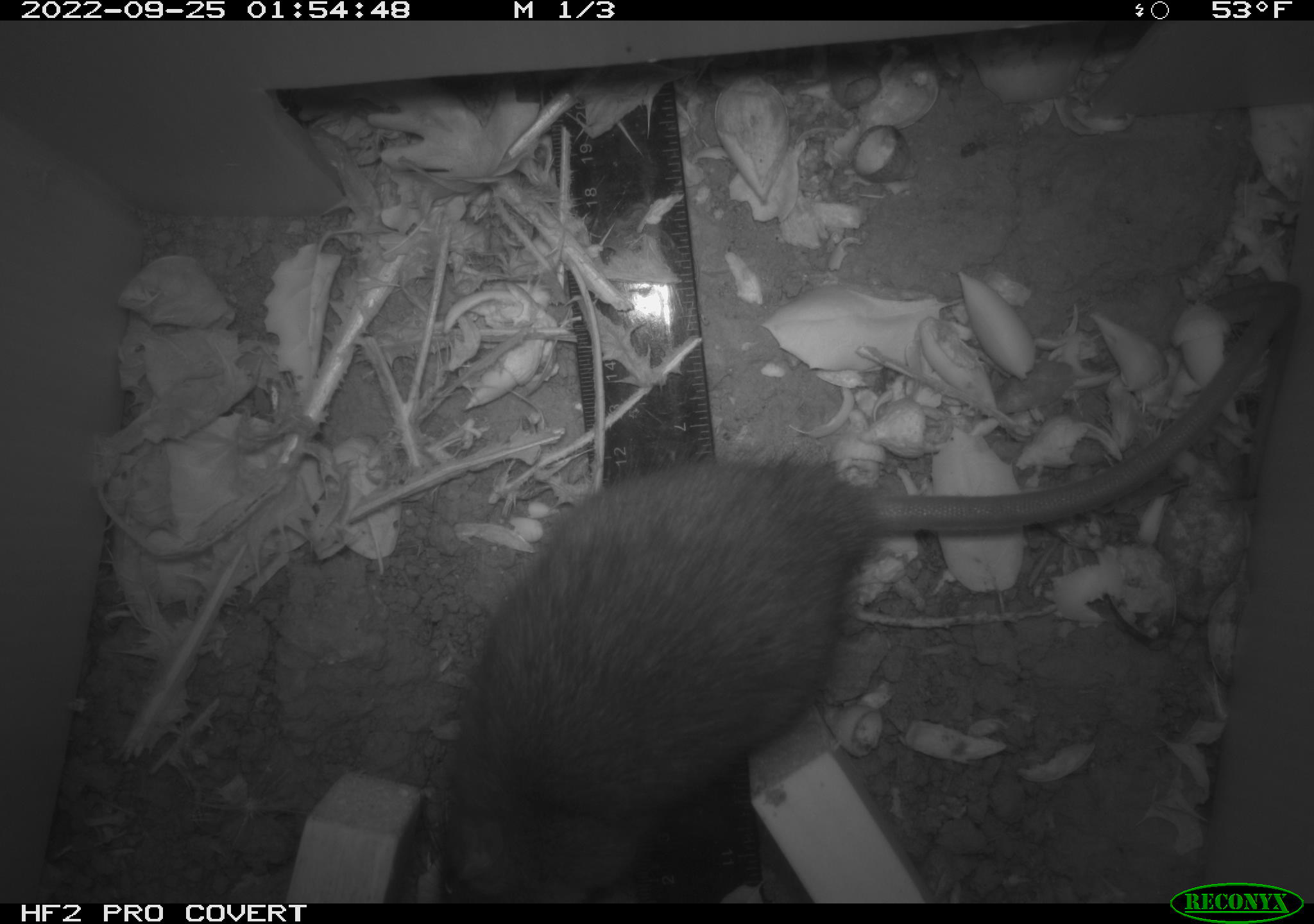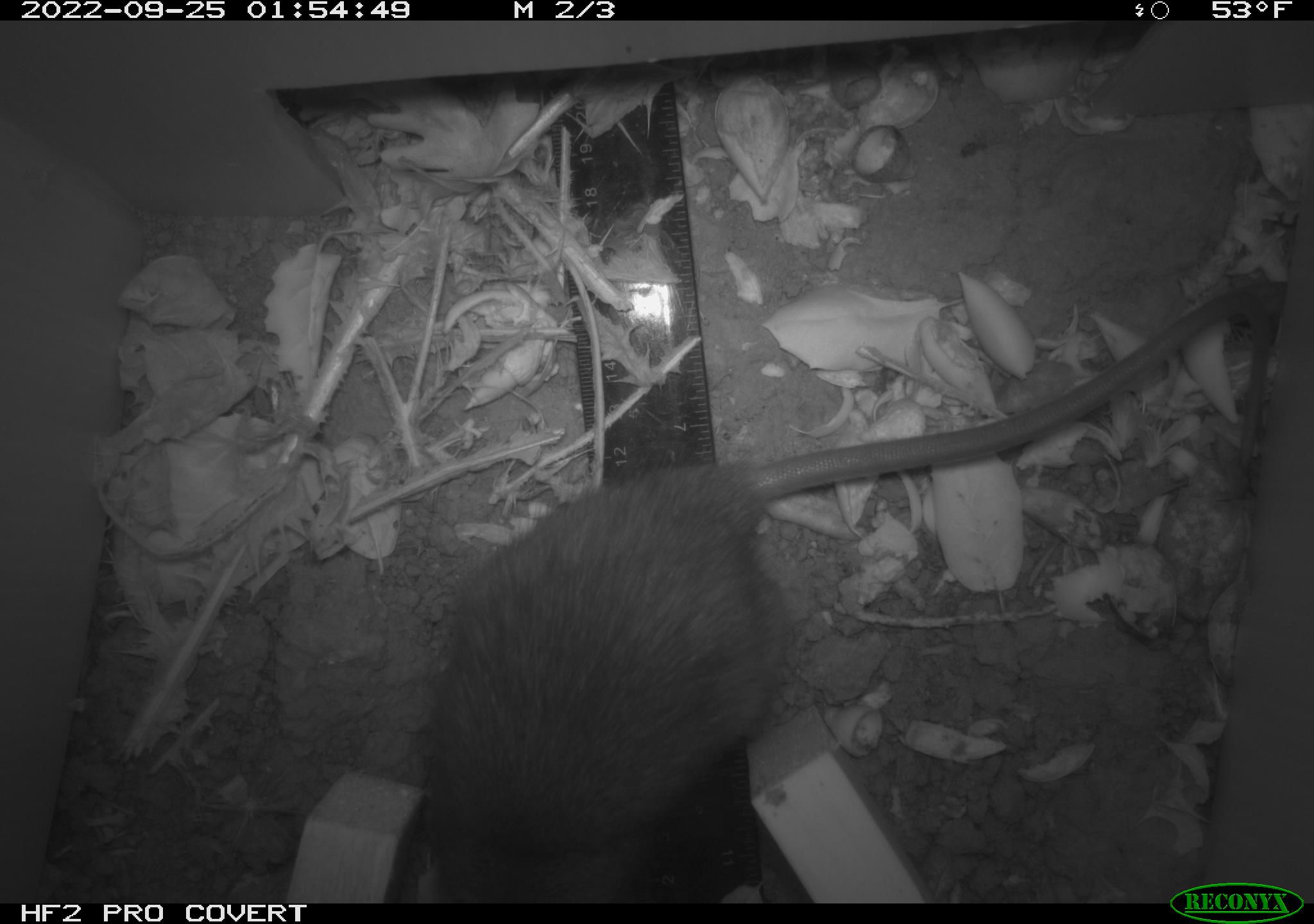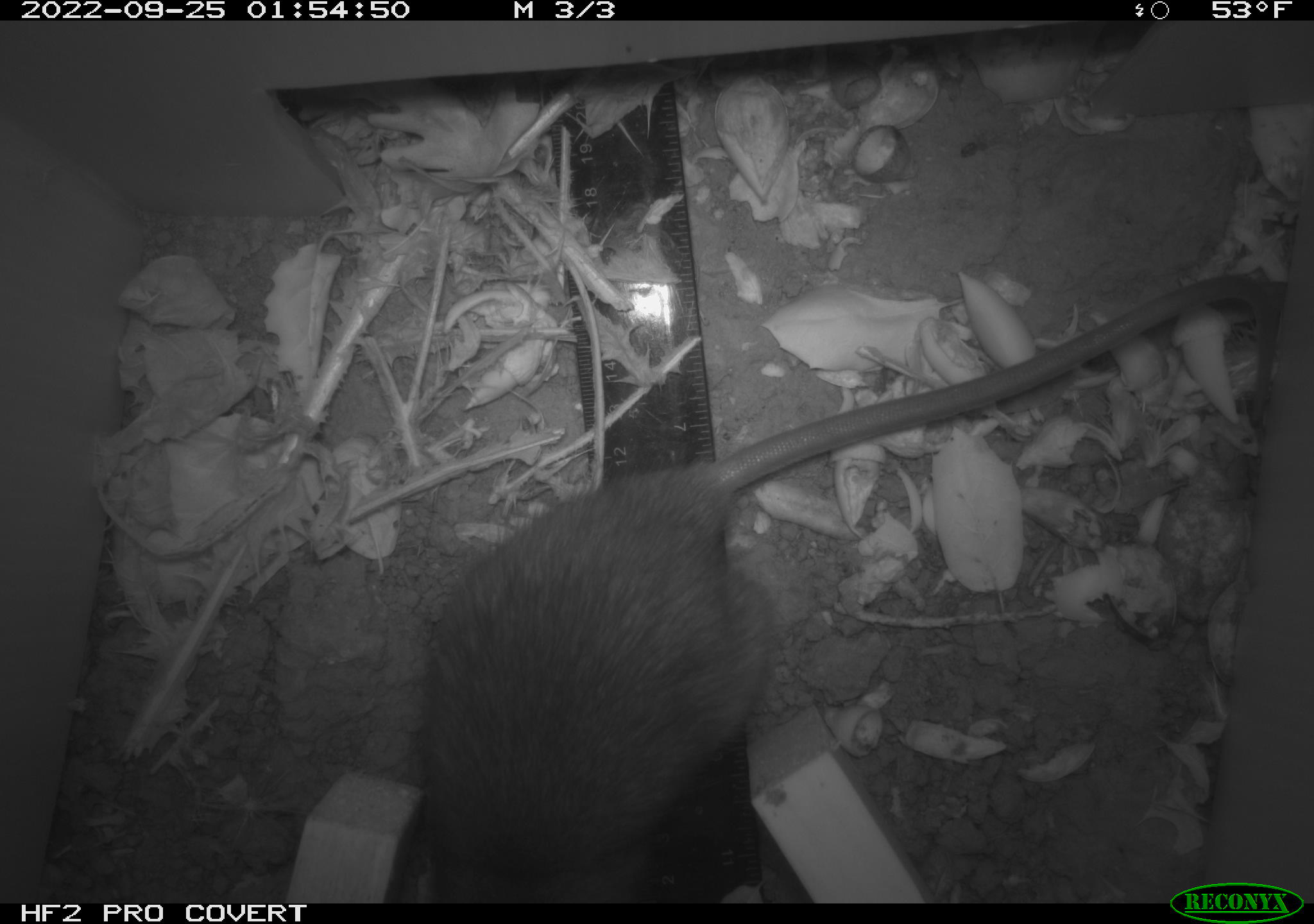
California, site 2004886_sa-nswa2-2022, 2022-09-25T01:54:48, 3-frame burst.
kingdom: Animalia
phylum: Chordata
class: Mammalia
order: Rodentia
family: Muridae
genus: Rattus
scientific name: Rattus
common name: rat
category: rattus species